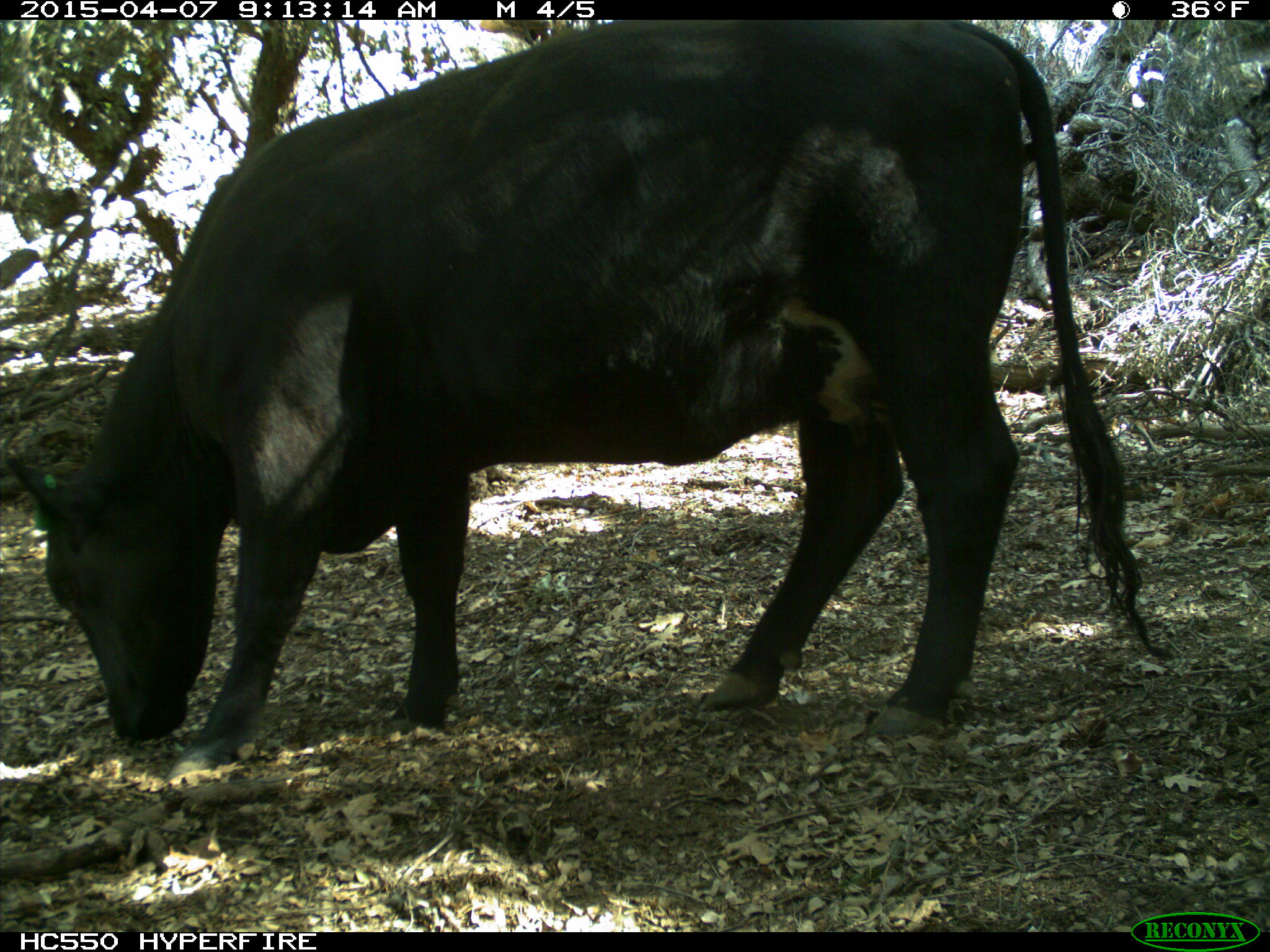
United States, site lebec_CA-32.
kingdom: Animalia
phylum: Chordata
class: Mammalia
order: Artiodactyla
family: Bovidae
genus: Bos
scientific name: Bos taurus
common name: domestic cow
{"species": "Bos taurus (domestic cow)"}